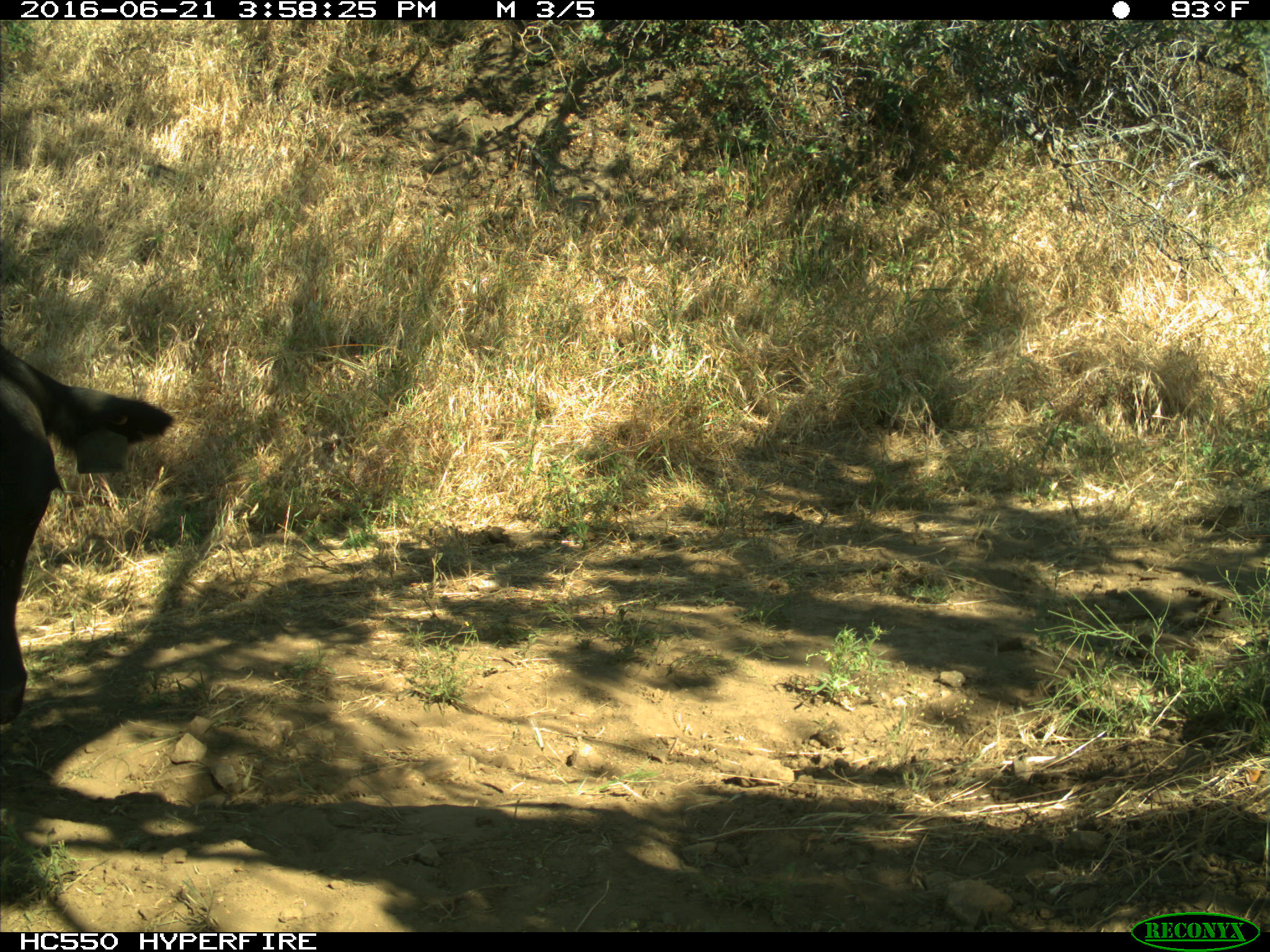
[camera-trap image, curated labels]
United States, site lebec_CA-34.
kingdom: Animalia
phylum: Chordata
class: Mammalia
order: Artiodactyla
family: Bovidae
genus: Bos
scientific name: Bos taurus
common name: domestic cow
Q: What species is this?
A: Bos taurus (domestic cow).